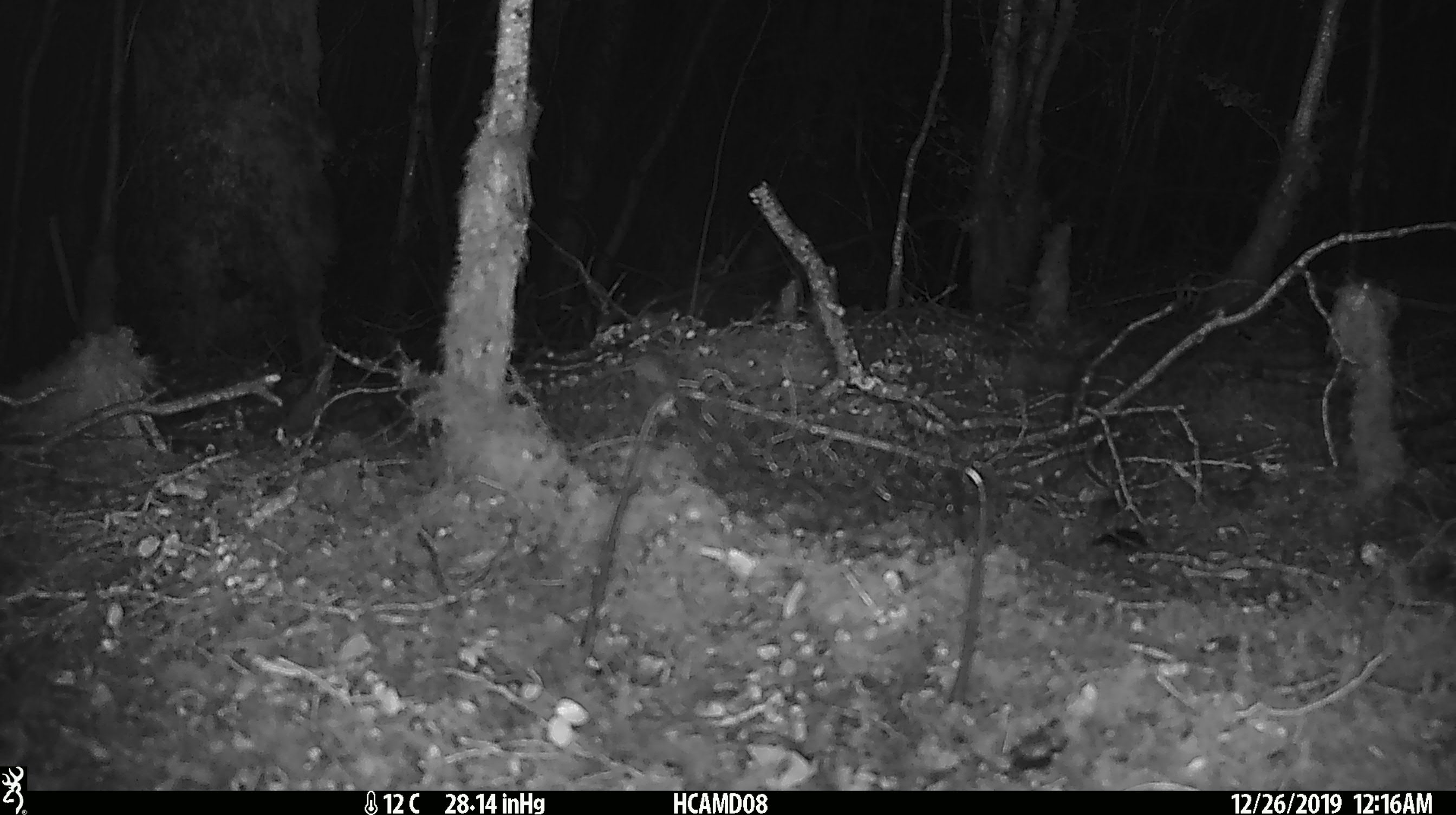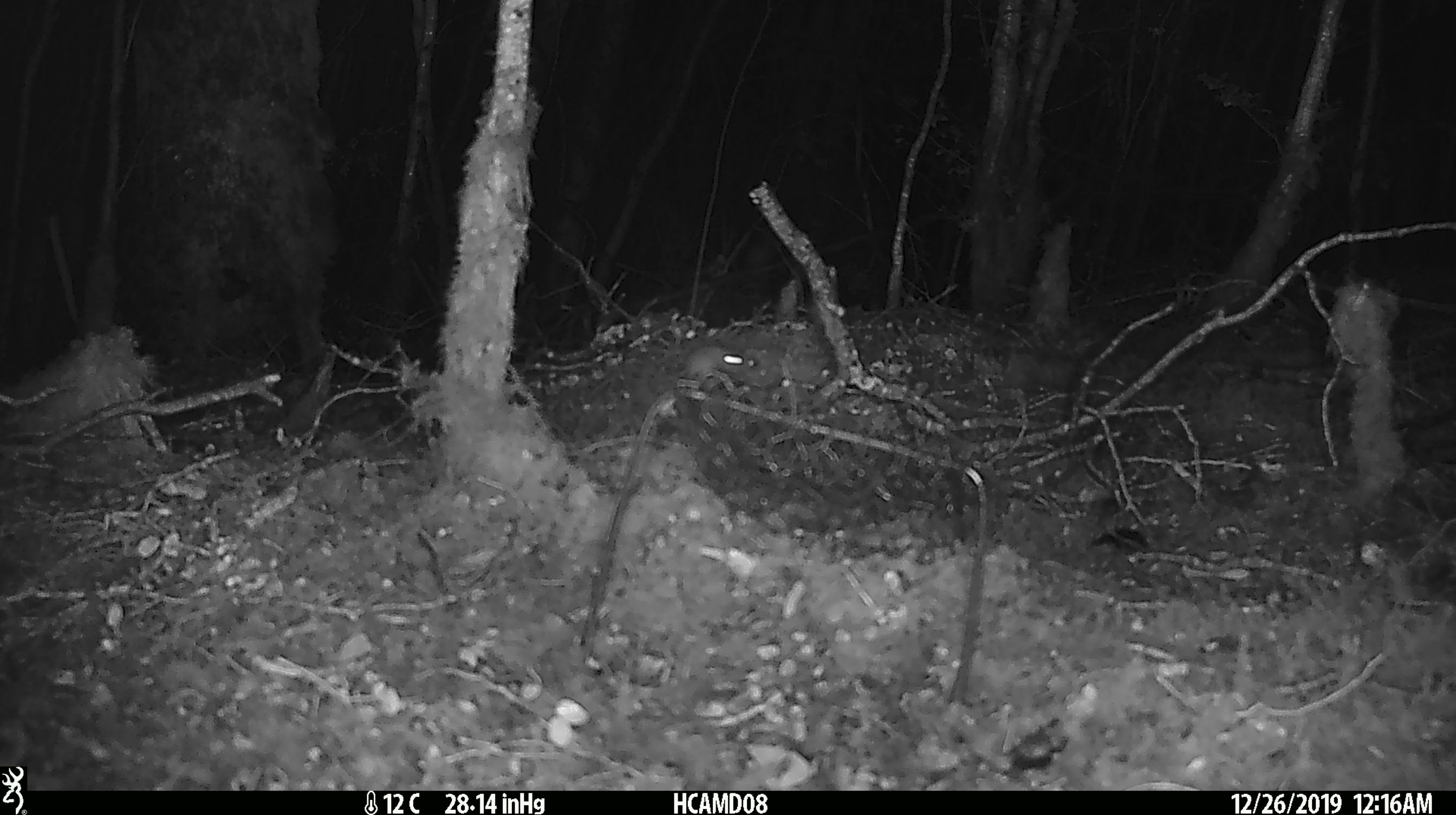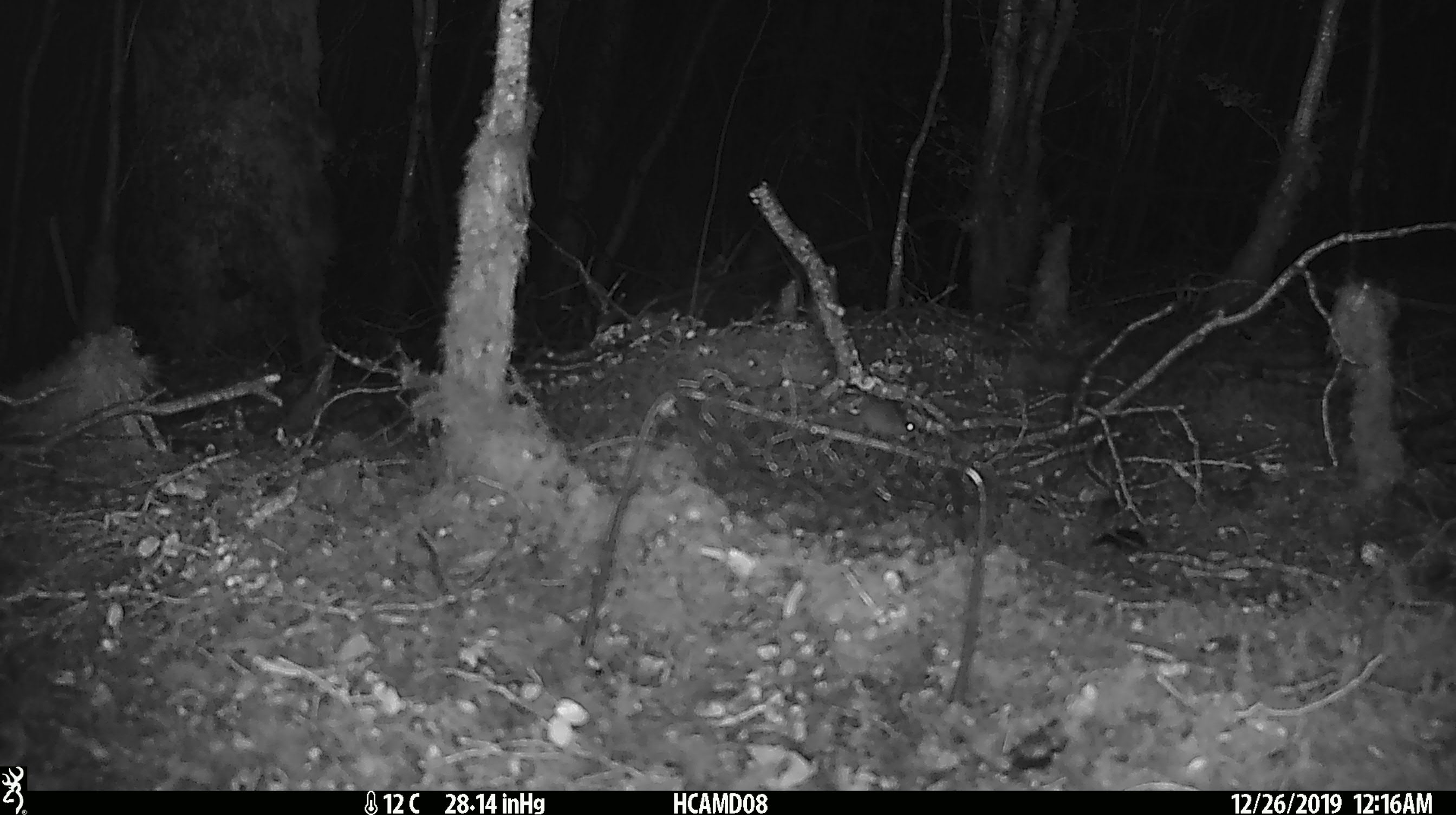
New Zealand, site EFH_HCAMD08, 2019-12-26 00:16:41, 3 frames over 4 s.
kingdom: Animalia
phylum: Chordata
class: Mammalia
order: Rodentia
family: Muridae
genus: Mus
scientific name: Mus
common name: mouse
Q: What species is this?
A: Mouse (Mus).